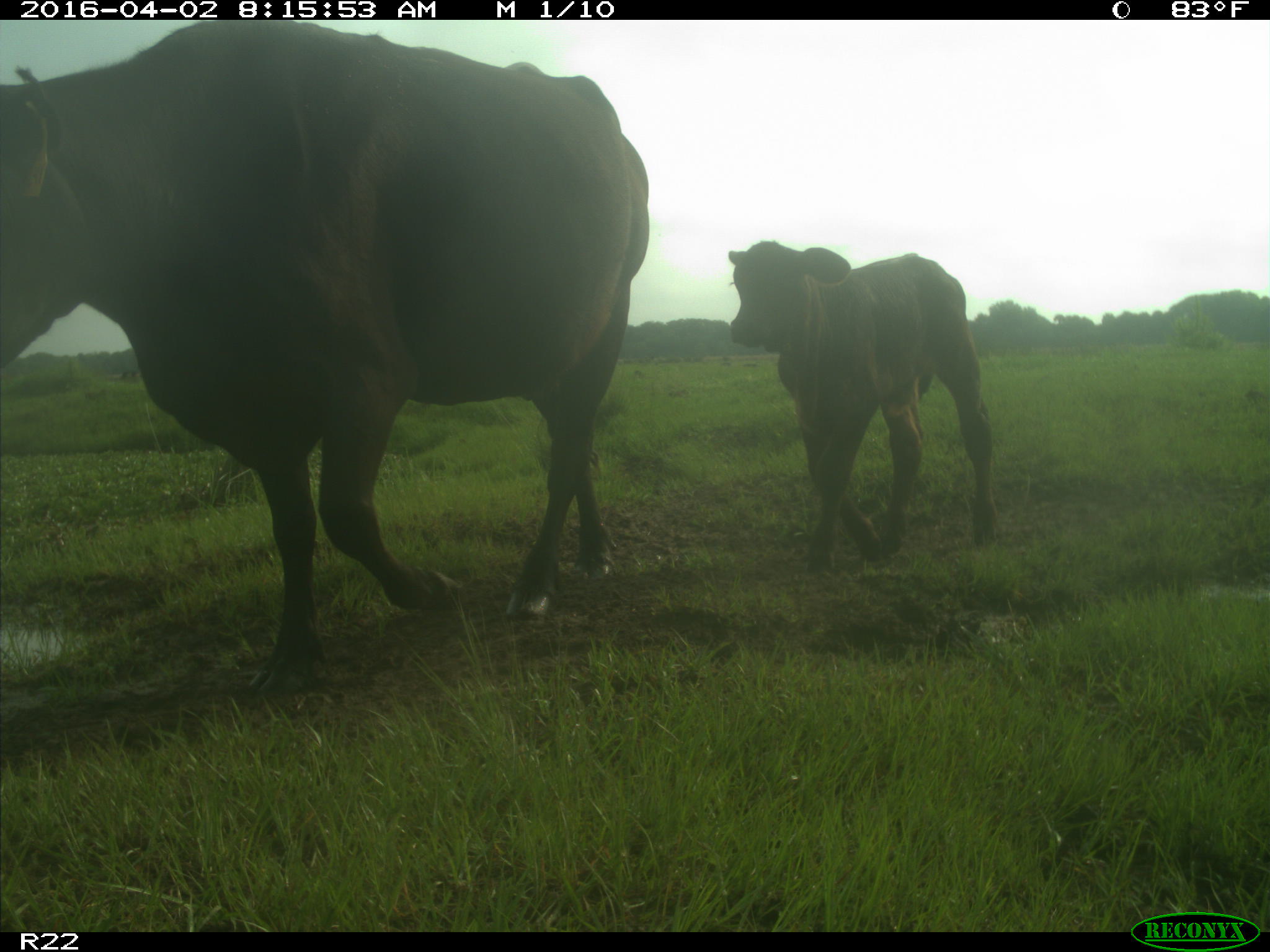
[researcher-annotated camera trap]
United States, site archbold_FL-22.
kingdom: Animalia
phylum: Chordata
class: Mammalia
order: Artiodactyla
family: Bovidae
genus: Bos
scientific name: Bos taurus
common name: domestic cow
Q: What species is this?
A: Bos taurus (domestic cow).